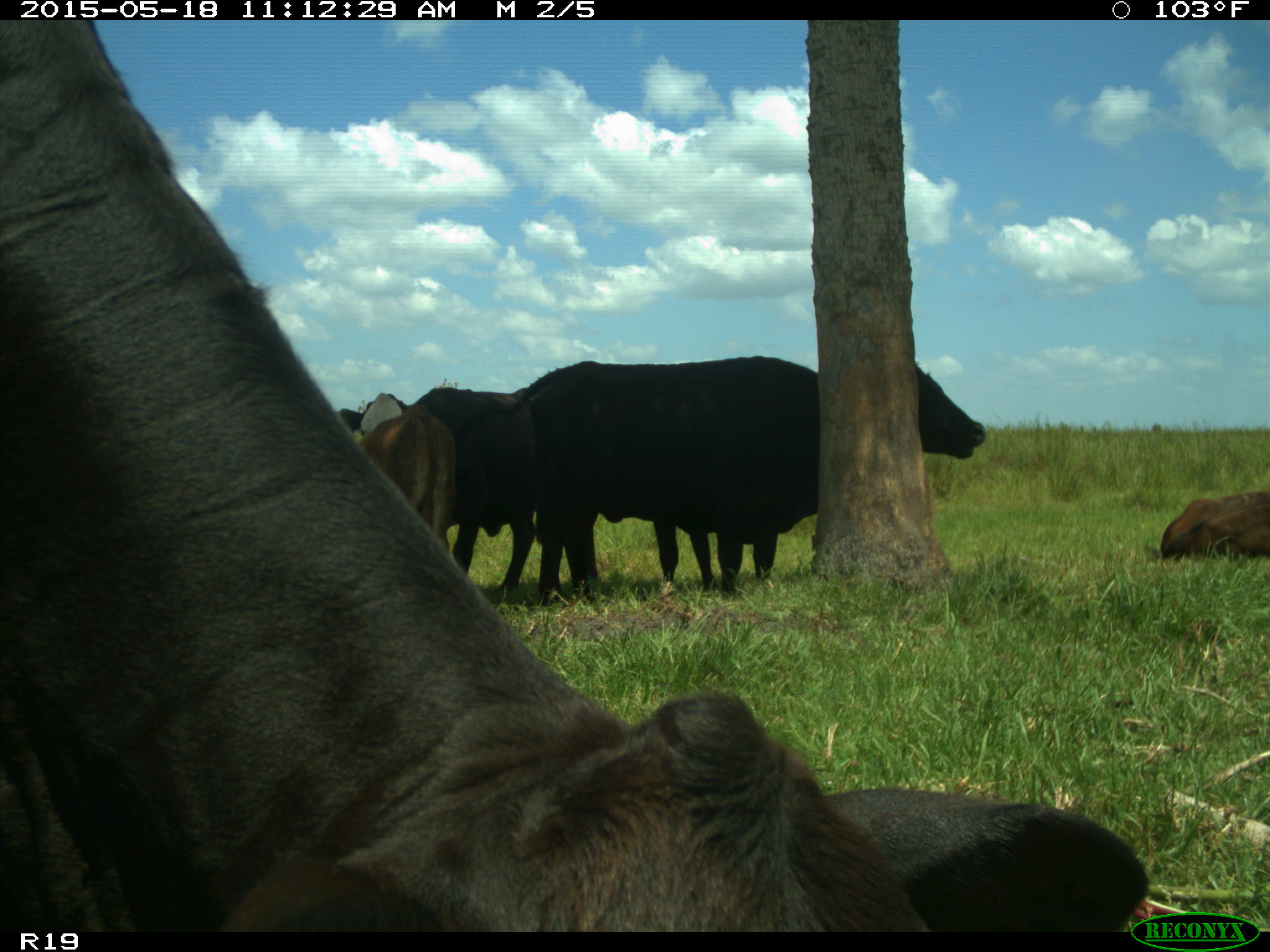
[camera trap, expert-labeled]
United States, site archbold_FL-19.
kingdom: Animalia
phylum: Chordata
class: Mammalia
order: Artiodactyla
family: Bovidae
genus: Bos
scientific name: Bos taurus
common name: domestic cow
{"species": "Bos taurus (domestic cow)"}